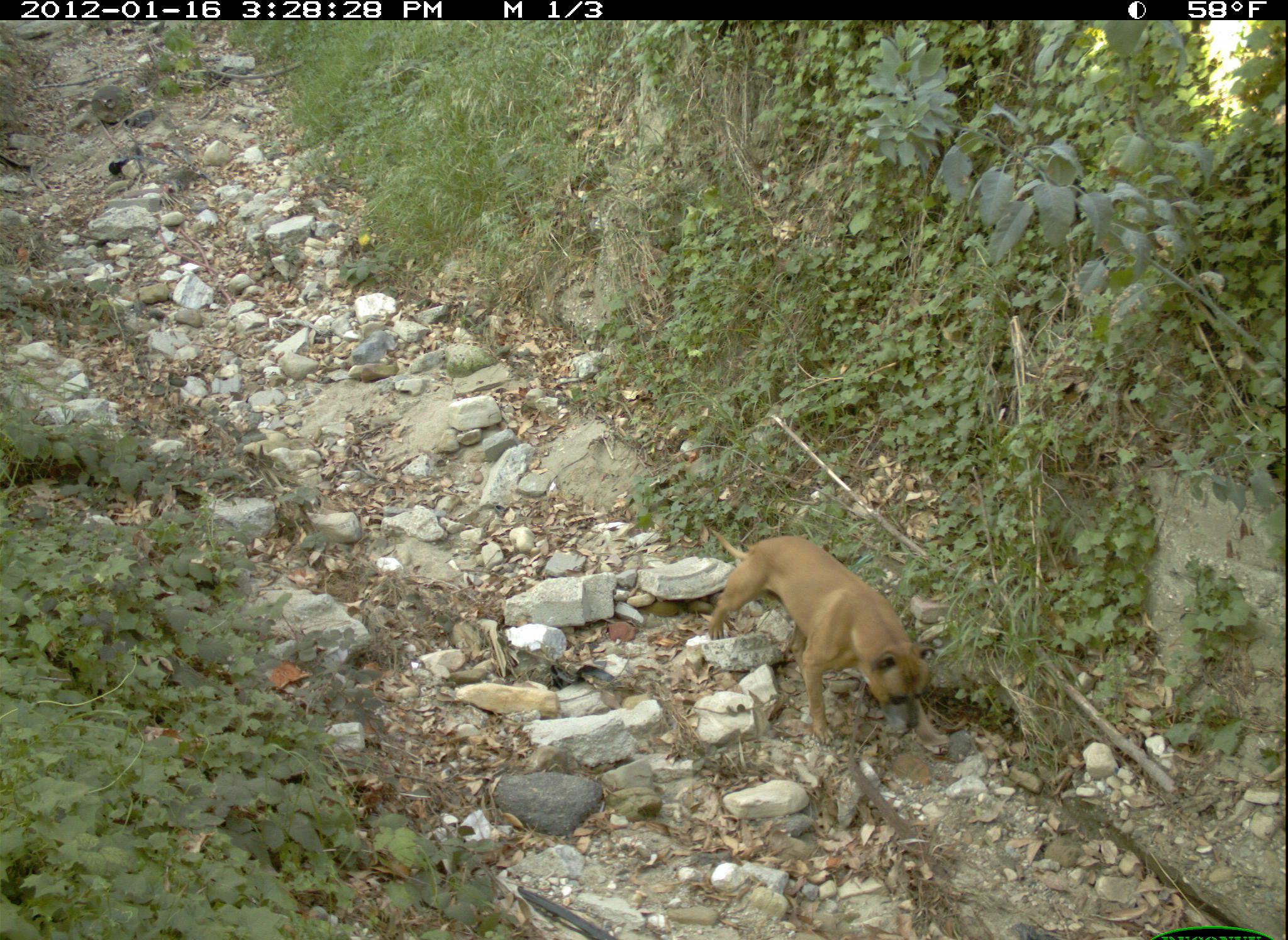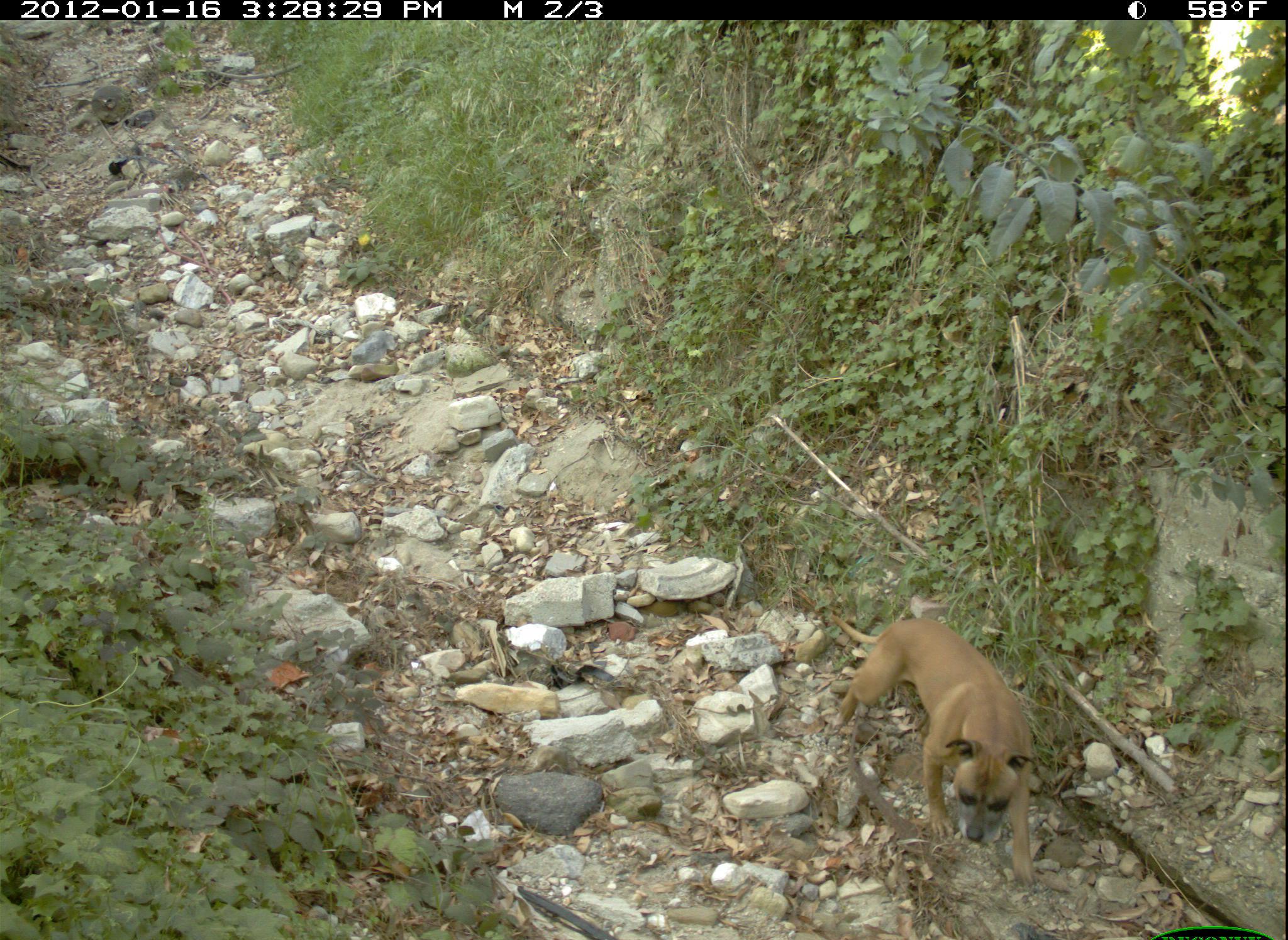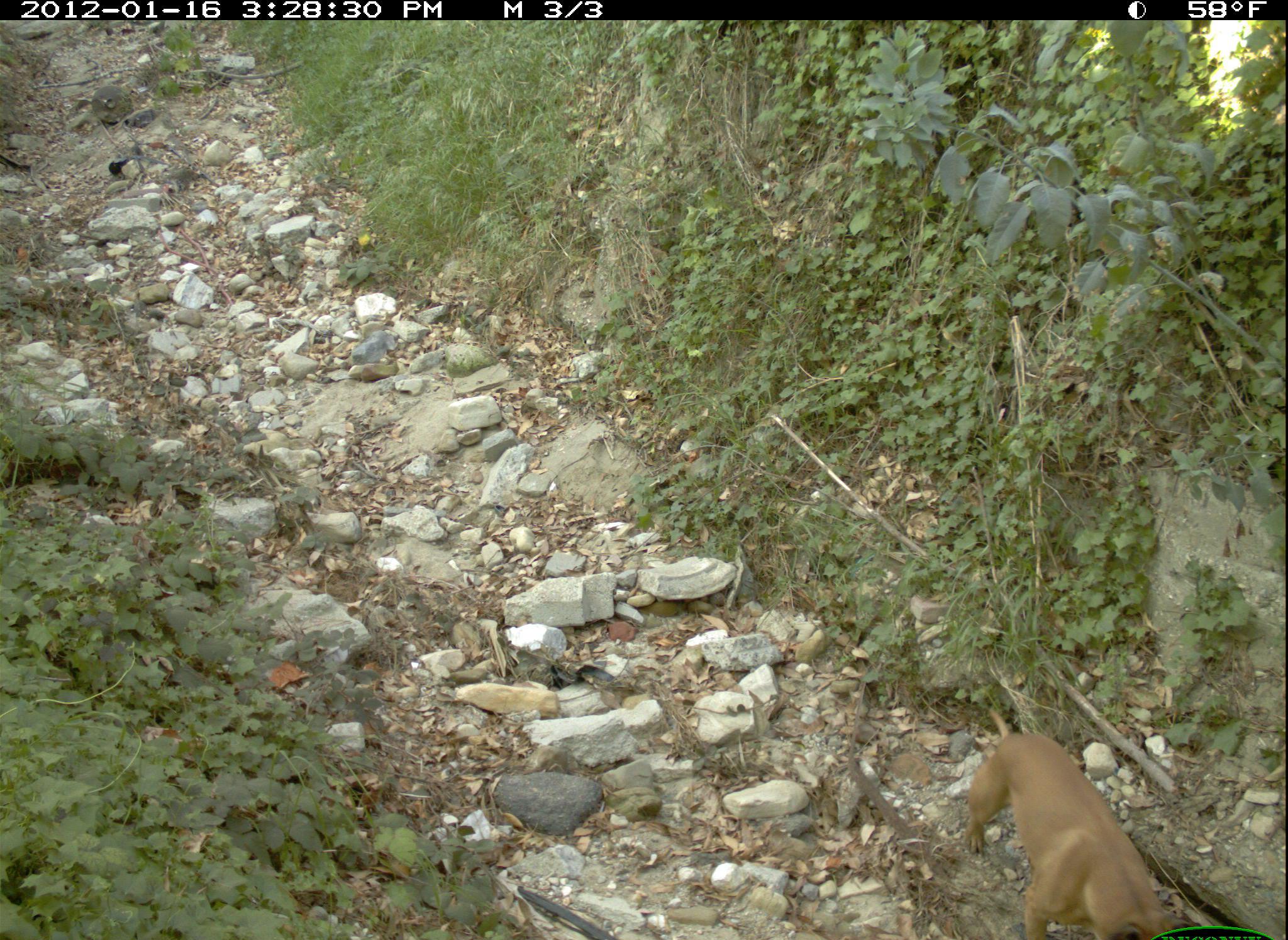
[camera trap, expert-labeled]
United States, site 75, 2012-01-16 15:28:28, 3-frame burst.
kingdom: Animalia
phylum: Chordata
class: Mammalia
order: Carnivora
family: Canidae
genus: Canis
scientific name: Canis familiaris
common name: domestic dog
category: dog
Dog (domestic dog) (Canis familiaris).